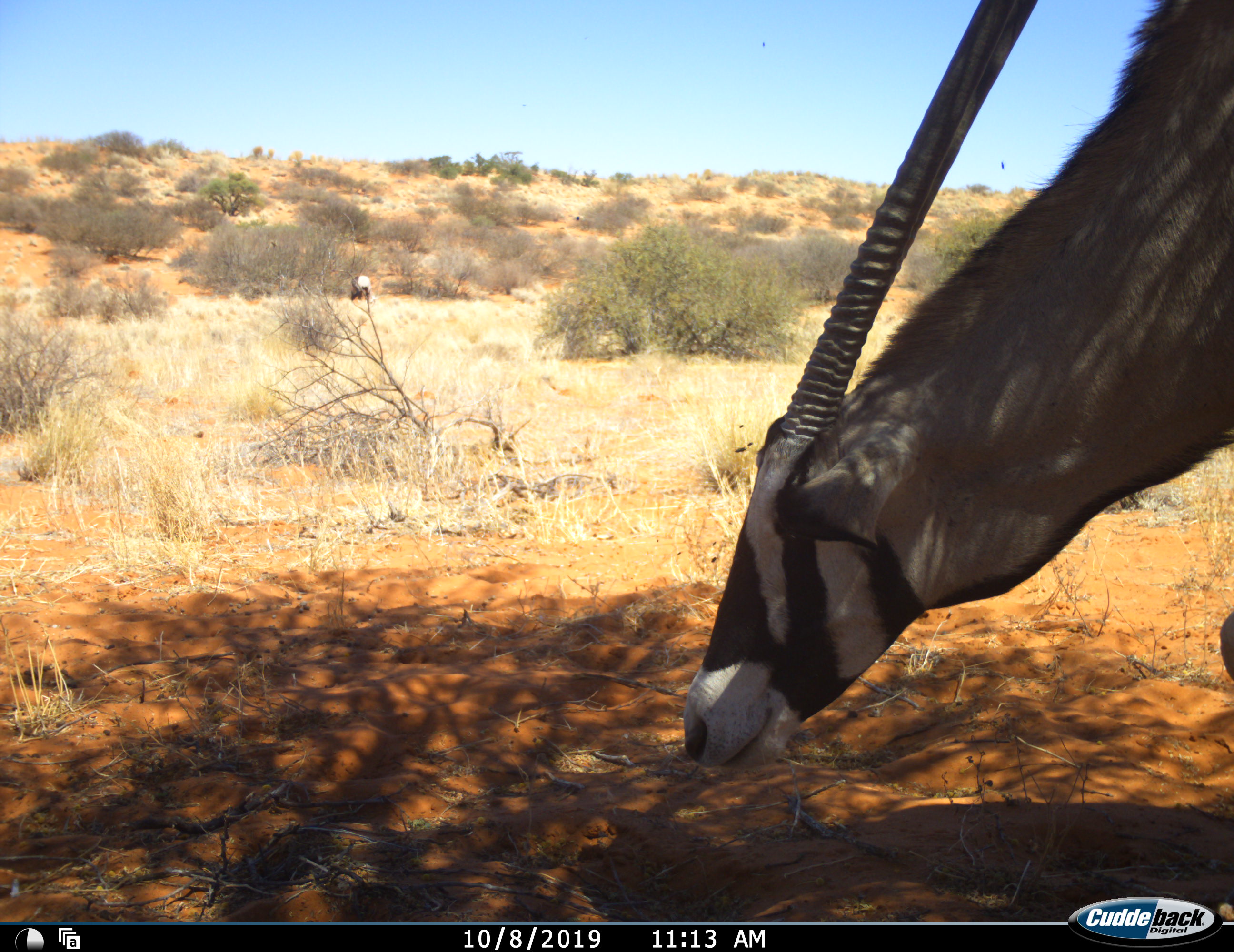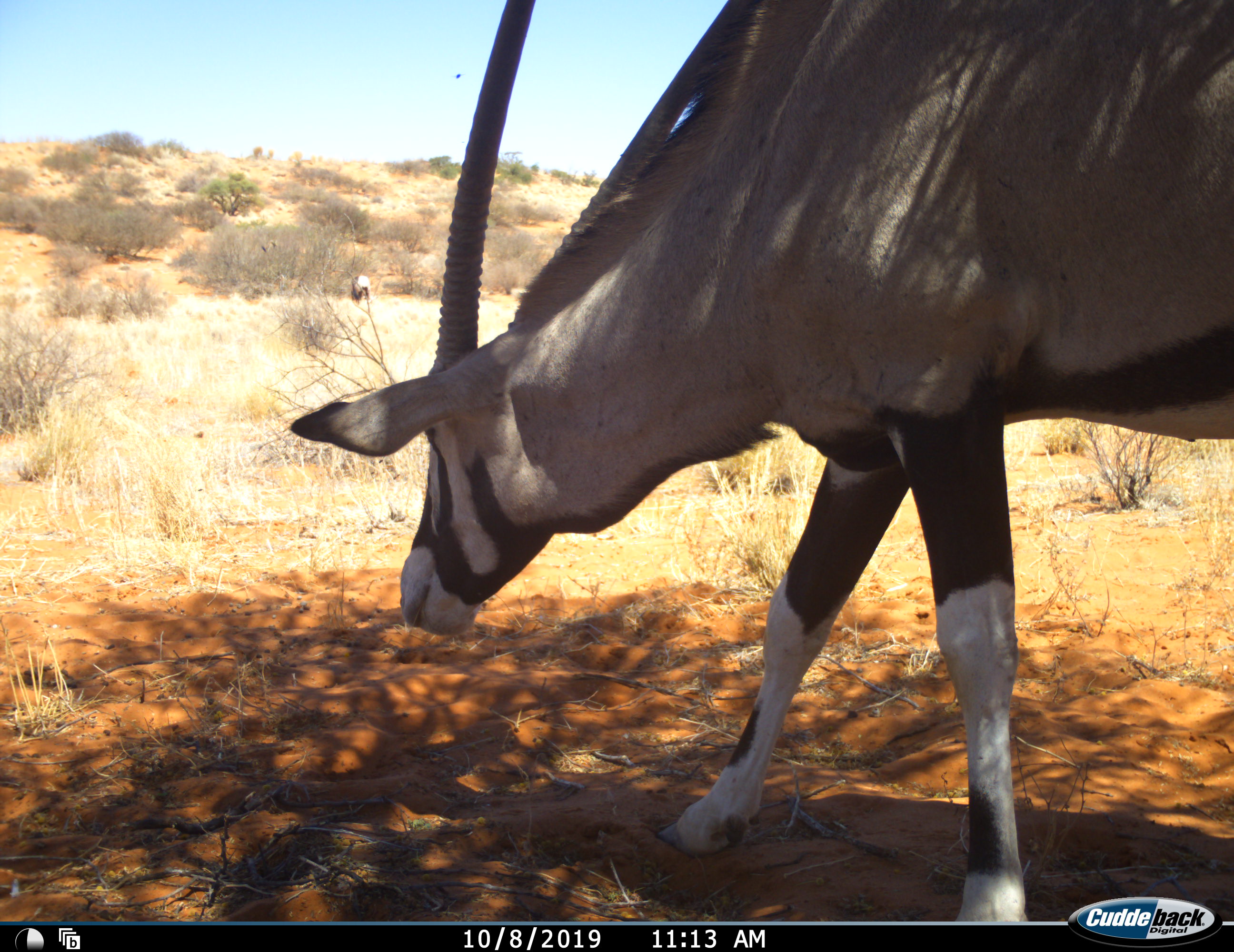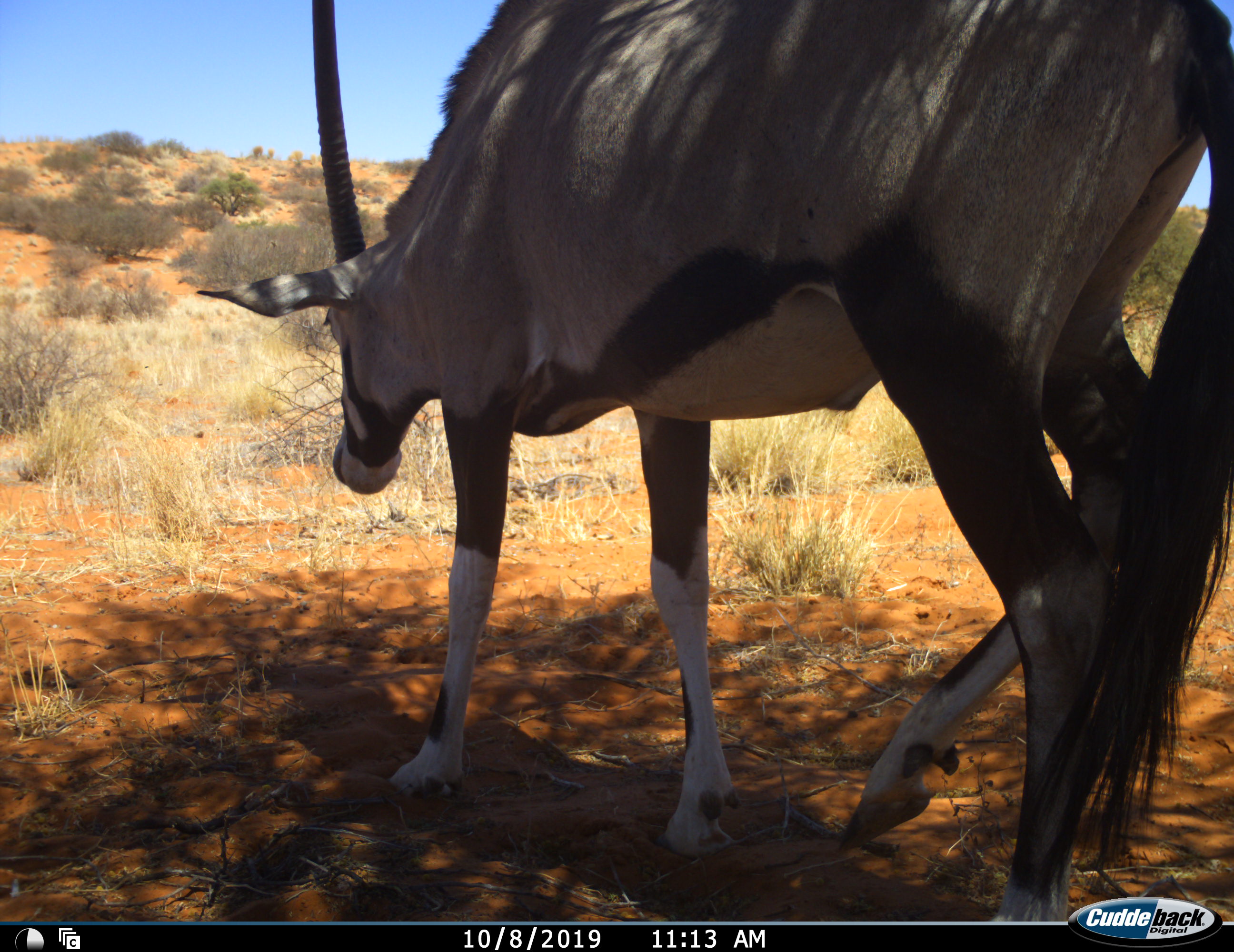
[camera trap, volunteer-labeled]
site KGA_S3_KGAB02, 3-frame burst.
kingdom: Animalia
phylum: Chordata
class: Mammalia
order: Artiodactyla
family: Bovidae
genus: Oryx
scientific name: Oryx gazella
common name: gemsbok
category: oryx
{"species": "oryx (gemsbok) (Oryx gazella)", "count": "1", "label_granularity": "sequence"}